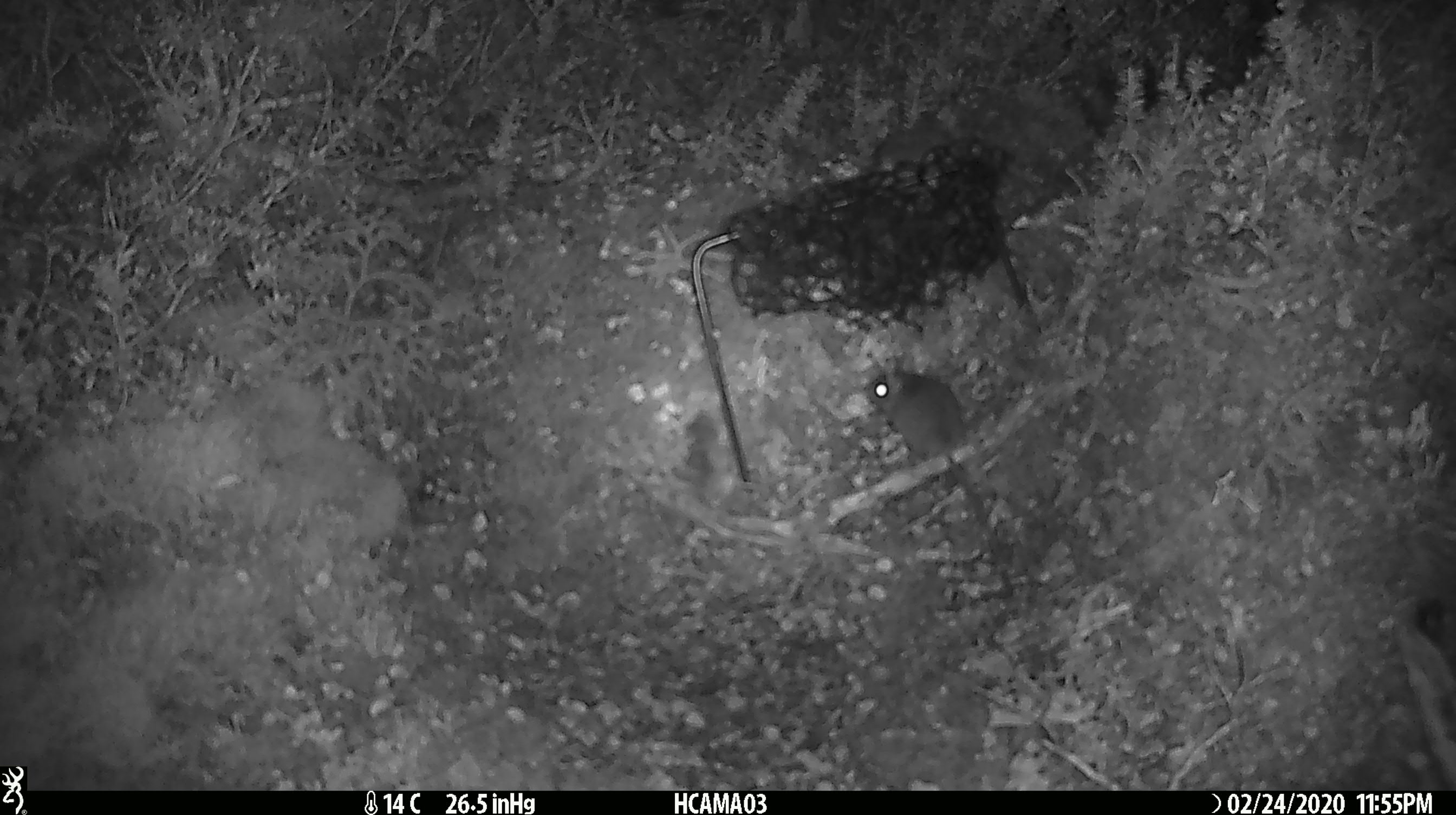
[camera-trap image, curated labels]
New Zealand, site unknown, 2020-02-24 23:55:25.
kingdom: Animalia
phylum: Chordata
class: Mammalia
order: Rodentia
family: Muridae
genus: Mus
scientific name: Mus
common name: mouse